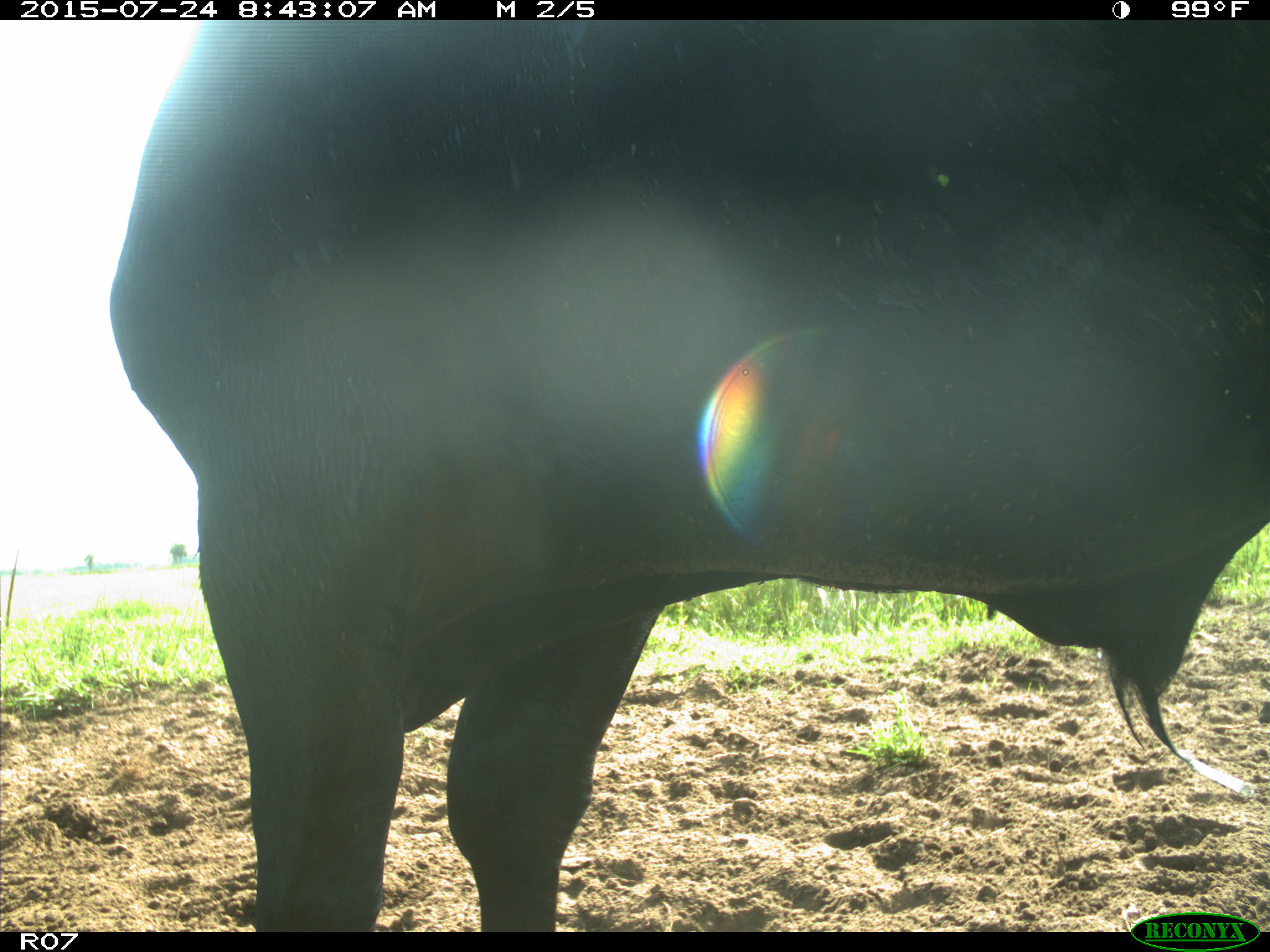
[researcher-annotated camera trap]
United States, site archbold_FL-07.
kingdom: Animalia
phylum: Chordata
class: Mammalia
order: Artiodactyla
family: Bovidae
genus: Bos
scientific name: Bos taurus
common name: domestic cow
Bos taurus (domestic cow).